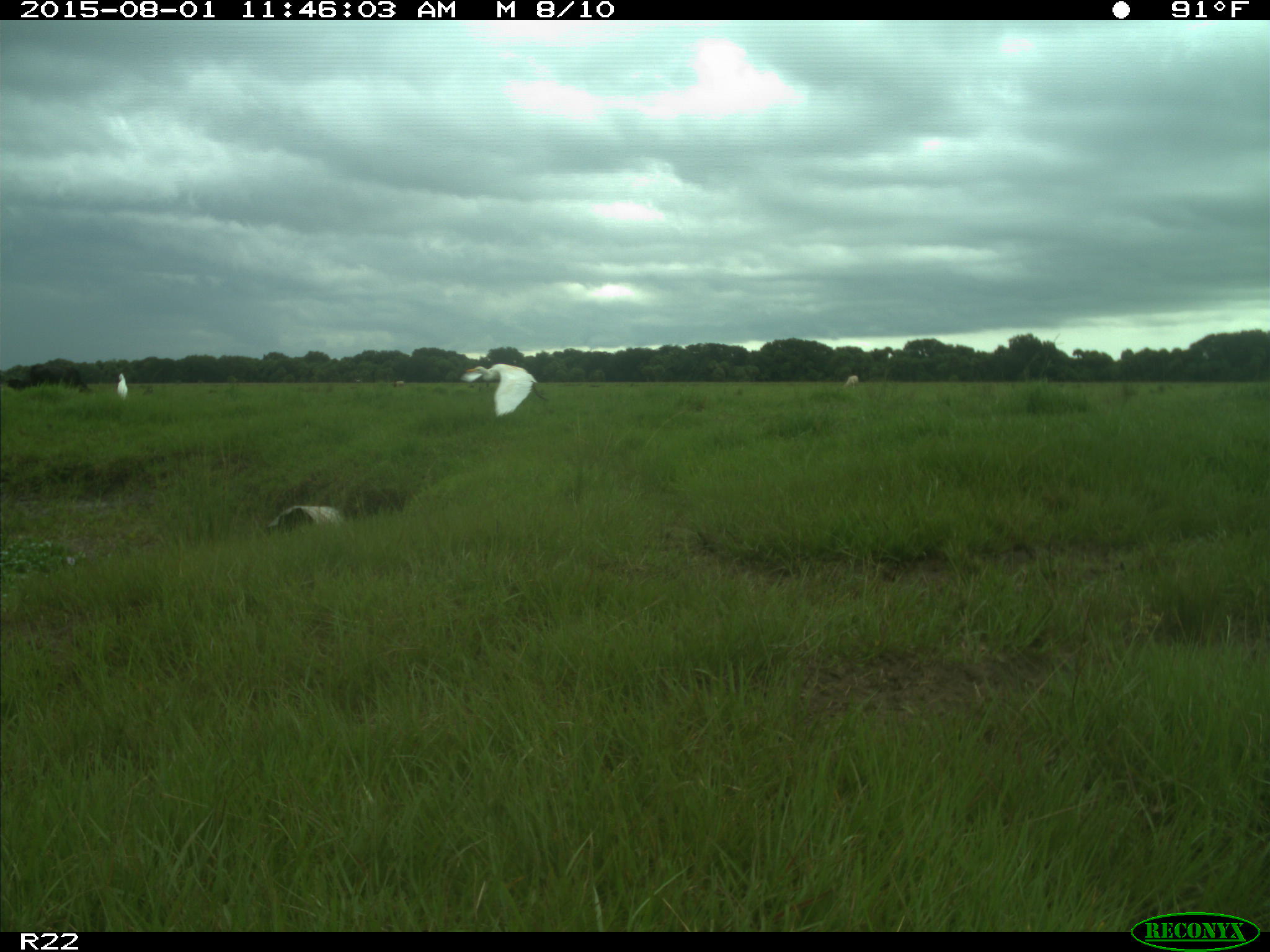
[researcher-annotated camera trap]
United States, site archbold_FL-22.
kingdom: Animalia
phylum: Chordata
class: Mammalia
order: Artiodactyla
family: Bovidae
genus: Bos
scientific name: Bos taurus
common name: domestic cow